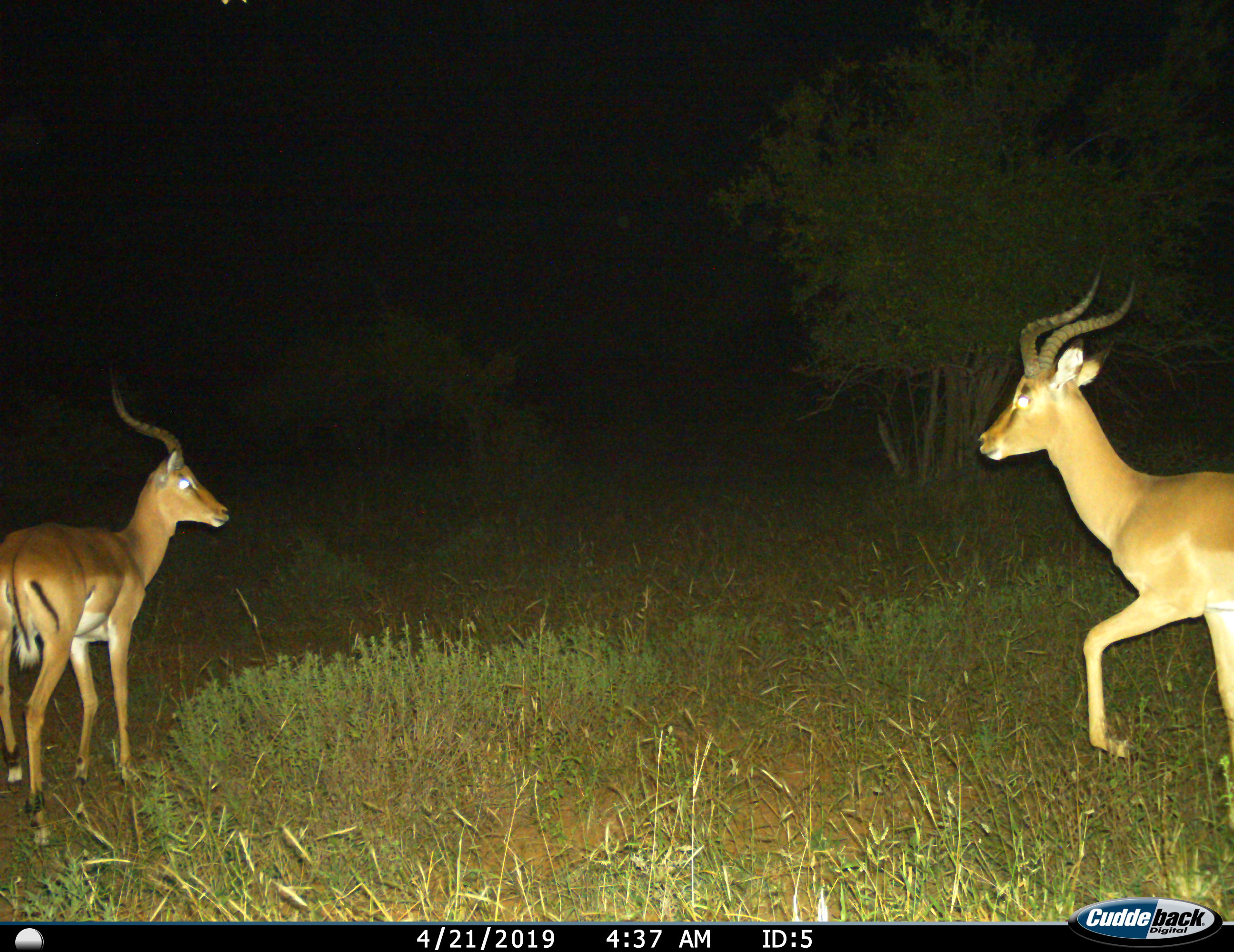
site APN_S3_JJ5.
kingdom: Animalia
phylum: Chordata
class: Mammalia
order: Artiodactyla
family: Bovidae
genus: Aepyceros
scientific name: Aepyceros melampus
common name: impala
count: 2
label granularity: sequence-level